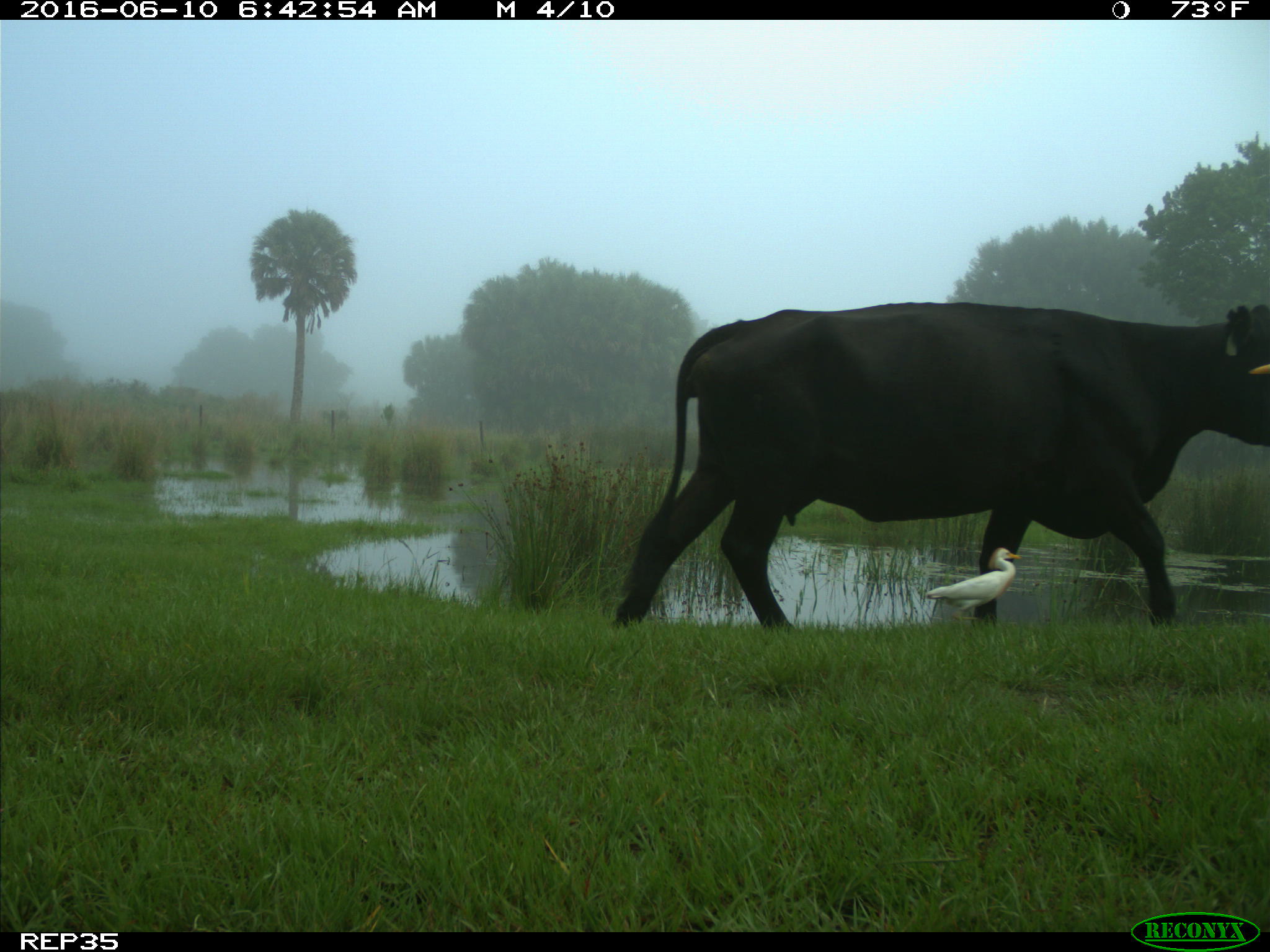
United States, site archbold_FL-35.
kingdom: Animalia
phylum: Chordata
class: Mammalia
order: Artiodactyla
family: Bovidae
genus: Bos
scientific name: Bos taurus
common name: domestic cow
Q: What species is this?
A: Bos taurus (domestic cow).